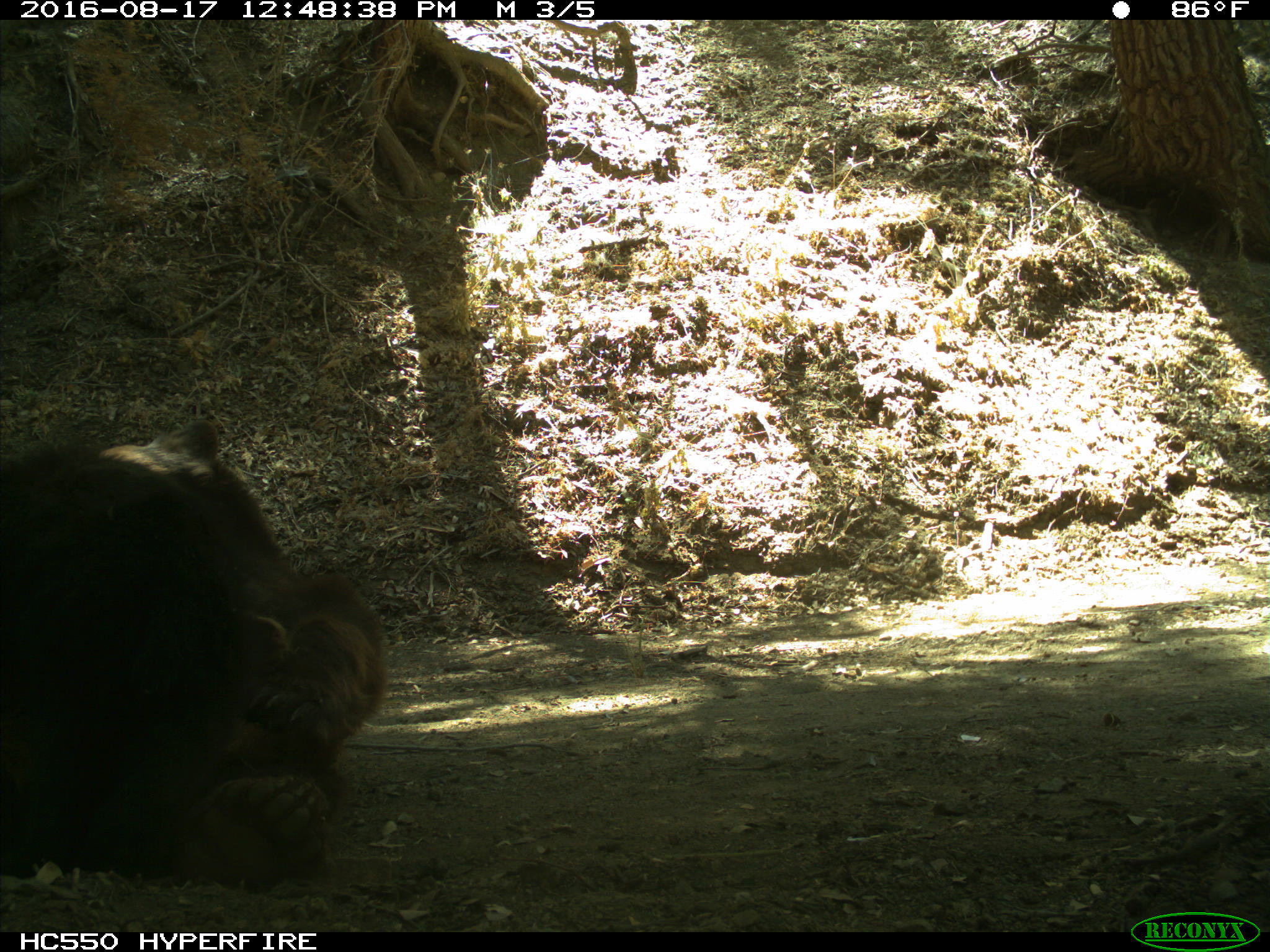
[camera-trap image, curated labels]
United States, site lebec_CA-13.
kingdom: Animalia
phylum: Chordata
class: Mammalia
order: Carnivora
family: Ursidae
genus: Ursus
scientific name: Ursus americanus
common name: american black bear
Ursus americanus (american black bear).